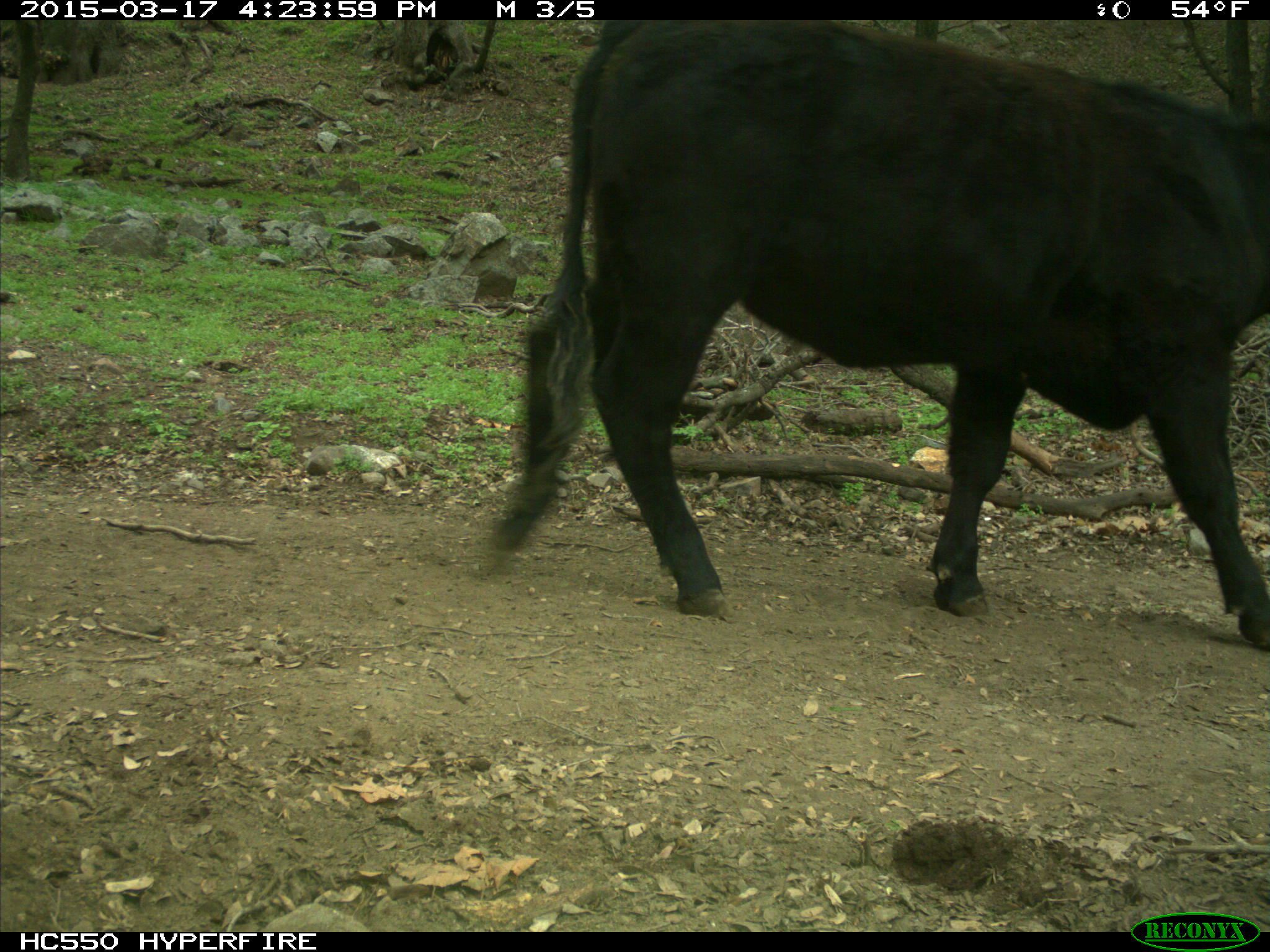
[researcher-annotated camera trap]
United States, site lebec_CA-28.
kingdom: Animalia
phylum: Chordata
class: Mammalia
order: Artiodactyla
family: Bovidae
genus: Bos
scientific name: Bos taurus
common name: domestic cow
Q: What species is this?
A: Bos taurus (domestic cow).